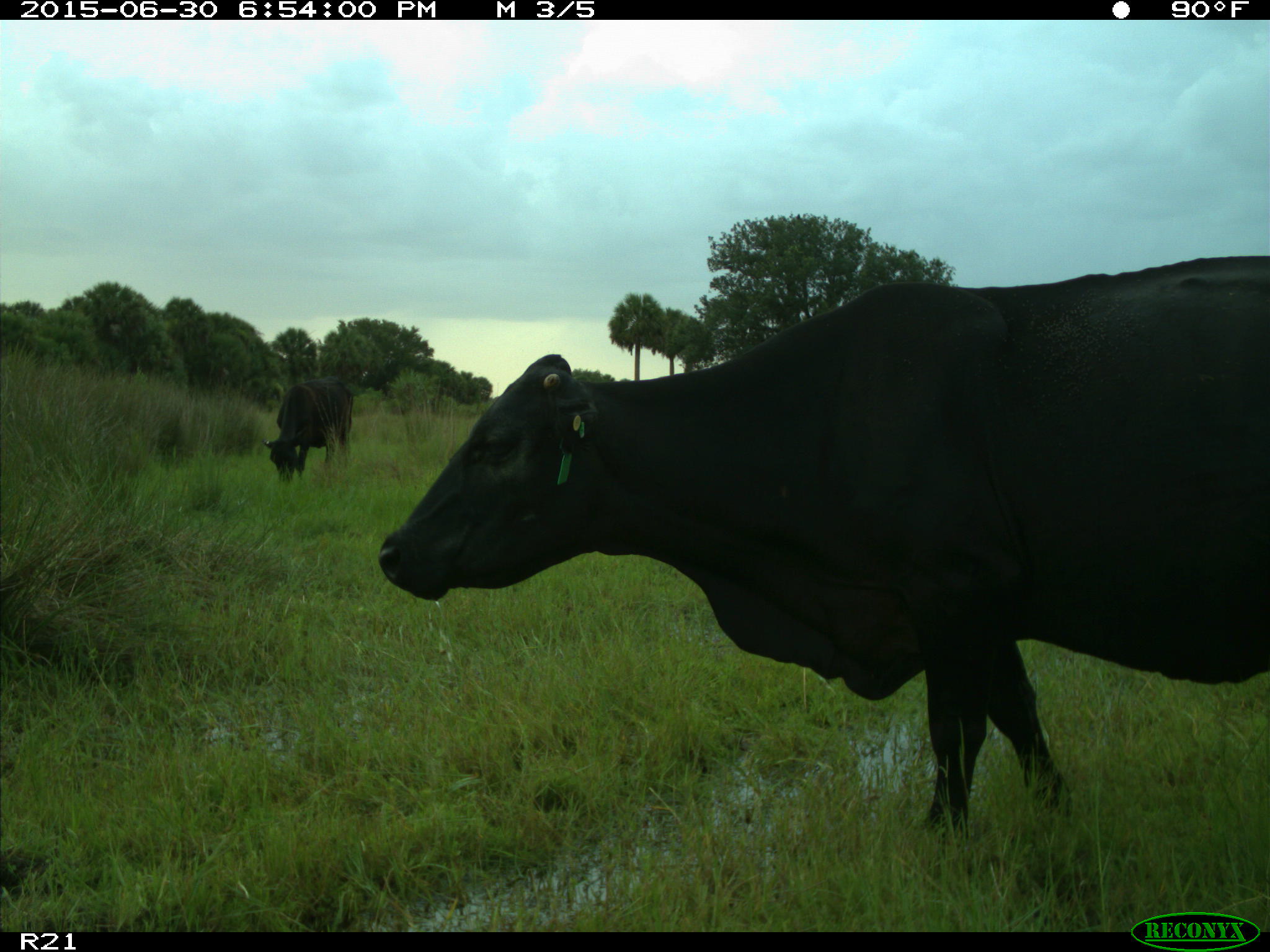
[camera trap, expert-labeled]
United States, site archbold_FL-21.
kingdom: Animalia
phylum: Chordata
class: Mammalia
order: Artiodactyla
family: Bovidae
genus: Bos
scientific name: Bos taurus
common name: domestic cow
Bos taurus (domestic cow).